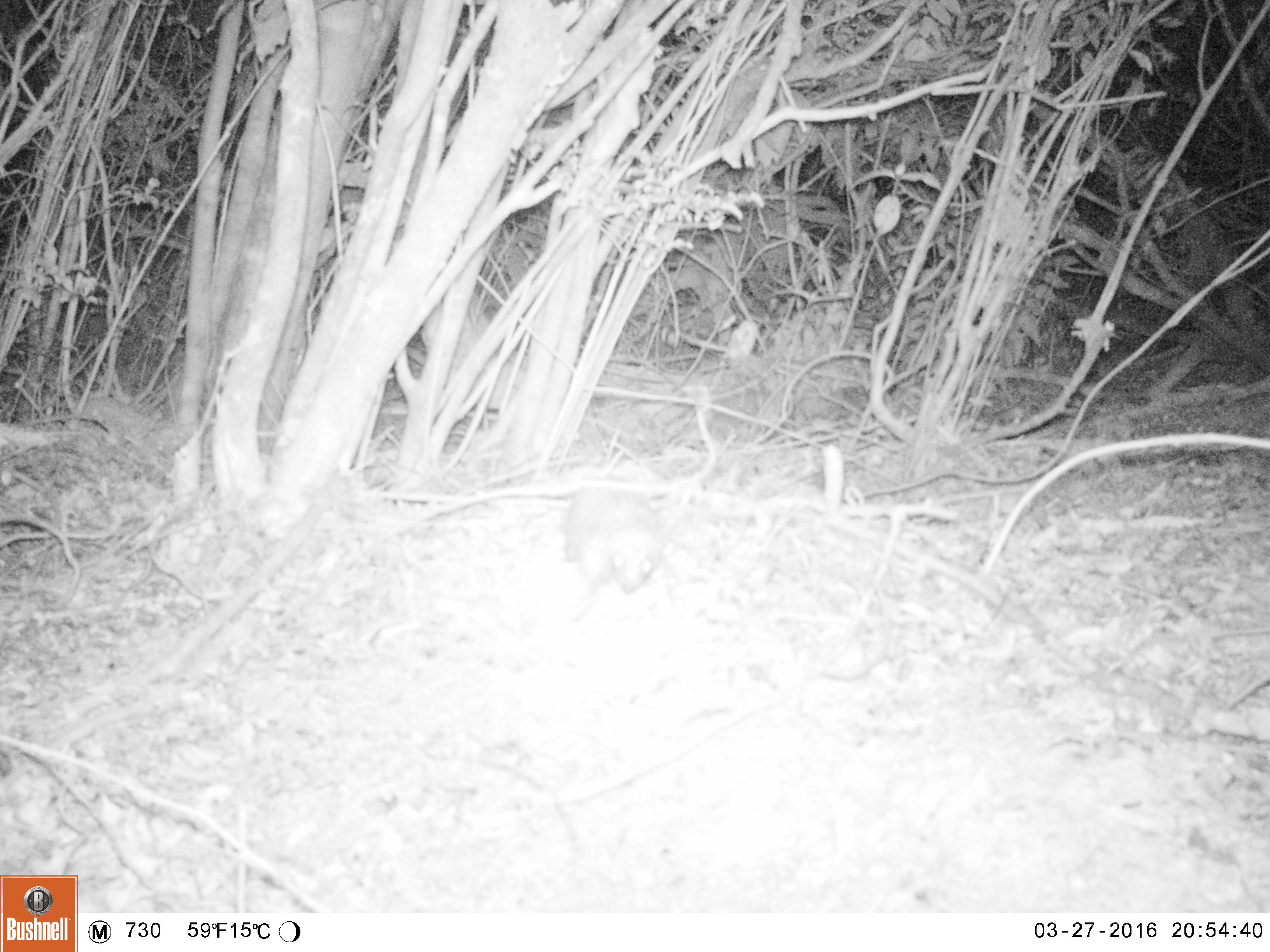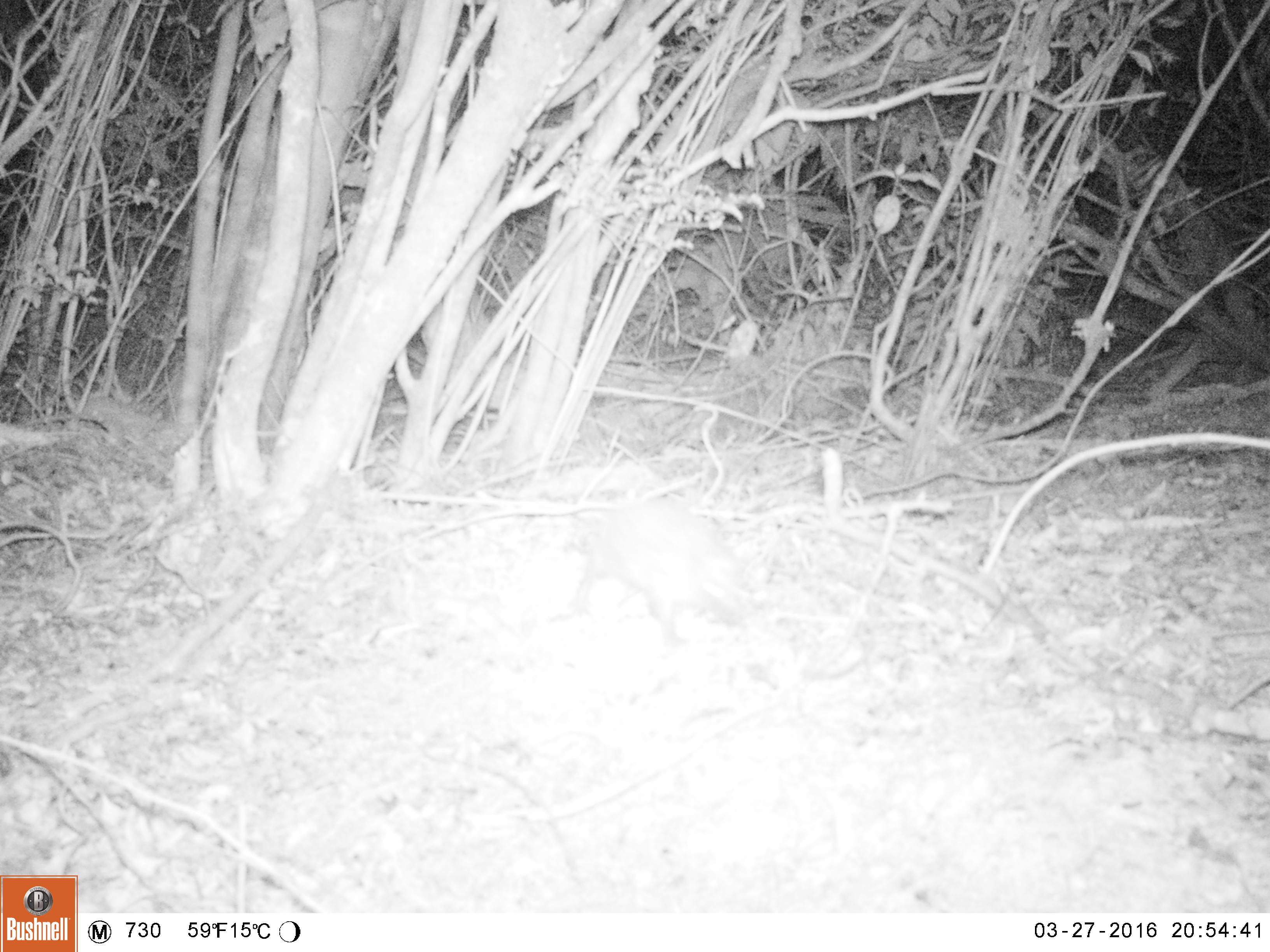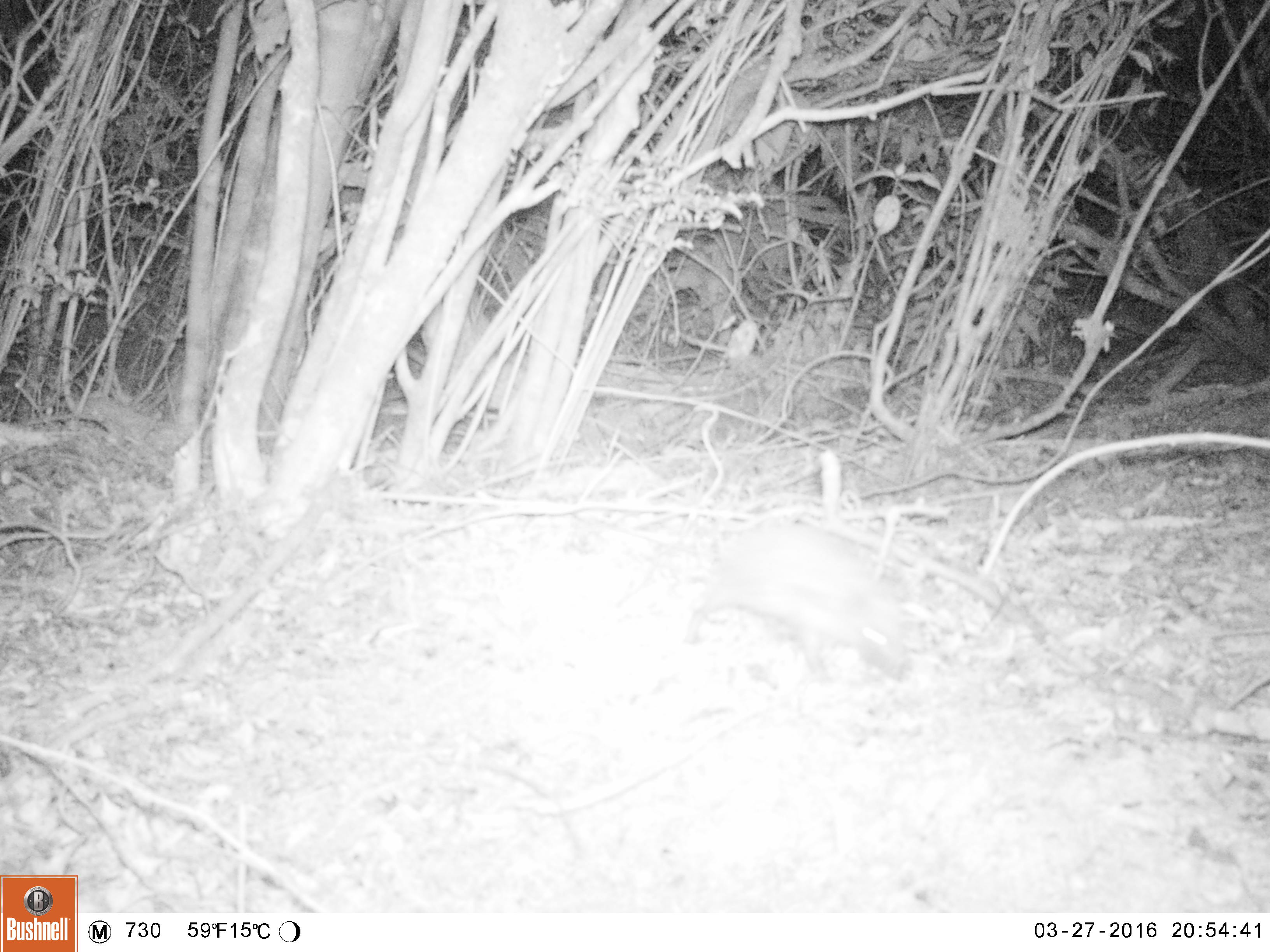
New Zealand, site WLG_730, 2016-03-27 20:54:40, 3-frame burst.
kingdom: Animalia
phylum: Chordata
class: Mammalia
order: Eulipotyphla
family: Erinaceidae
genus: Erinaceus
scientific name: Erinaceus europaeus europaeus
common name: european hedgehog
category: hedgehog